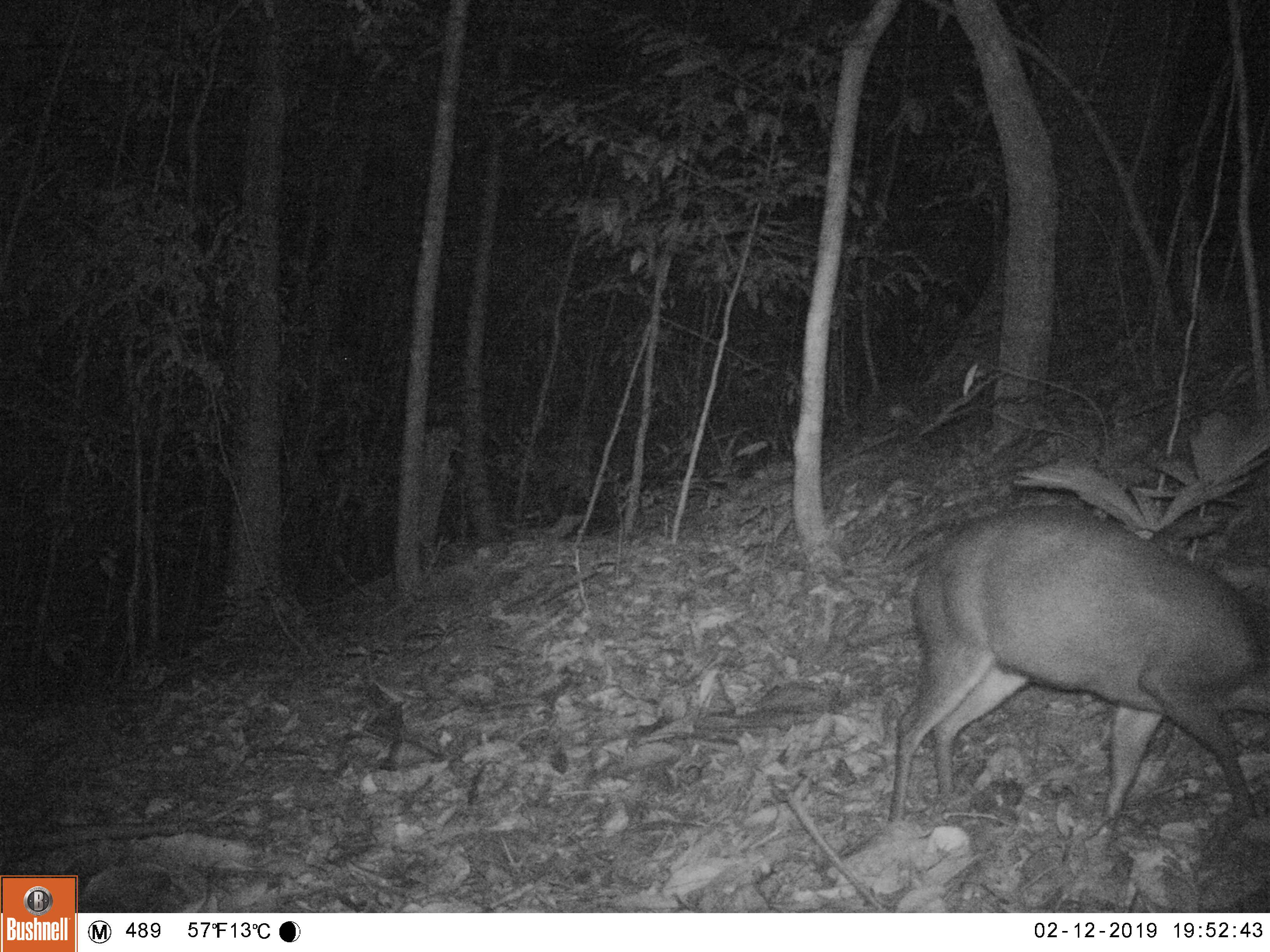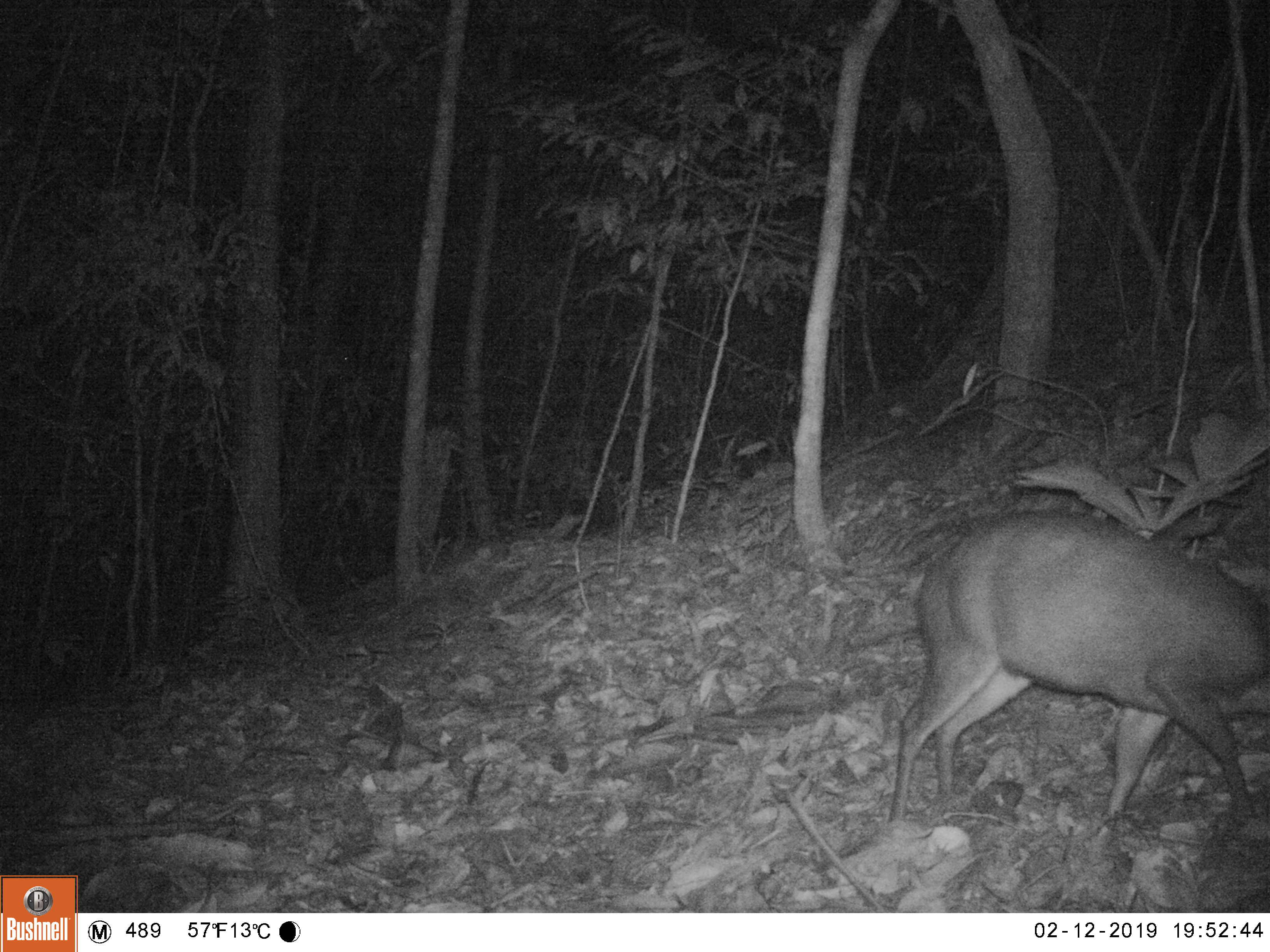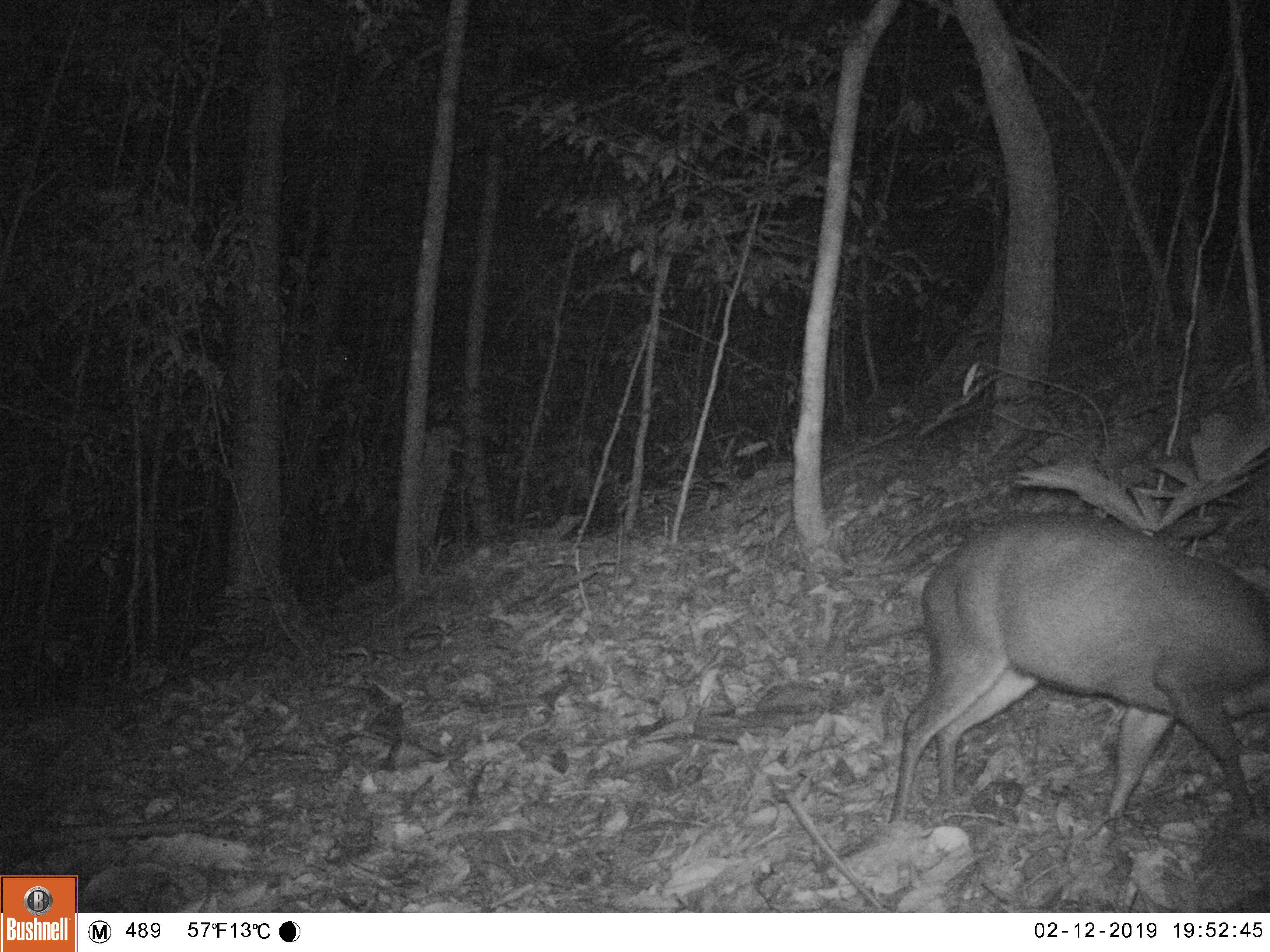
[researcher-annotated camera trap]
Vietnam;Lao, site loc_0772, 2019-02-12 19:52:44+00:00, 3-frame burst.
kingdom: Animalia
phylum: Chordata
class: Mammalia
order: Artiodactyla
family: Cervidae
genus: Muntiacus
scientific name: Muntiacus rooseveltorum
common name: roosevelt's muntjac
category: roosevelts muntjac group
Roosevelts muntjac group (roosevelt's muntjac) (Muntiacus rooseveltorum). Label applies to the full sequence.